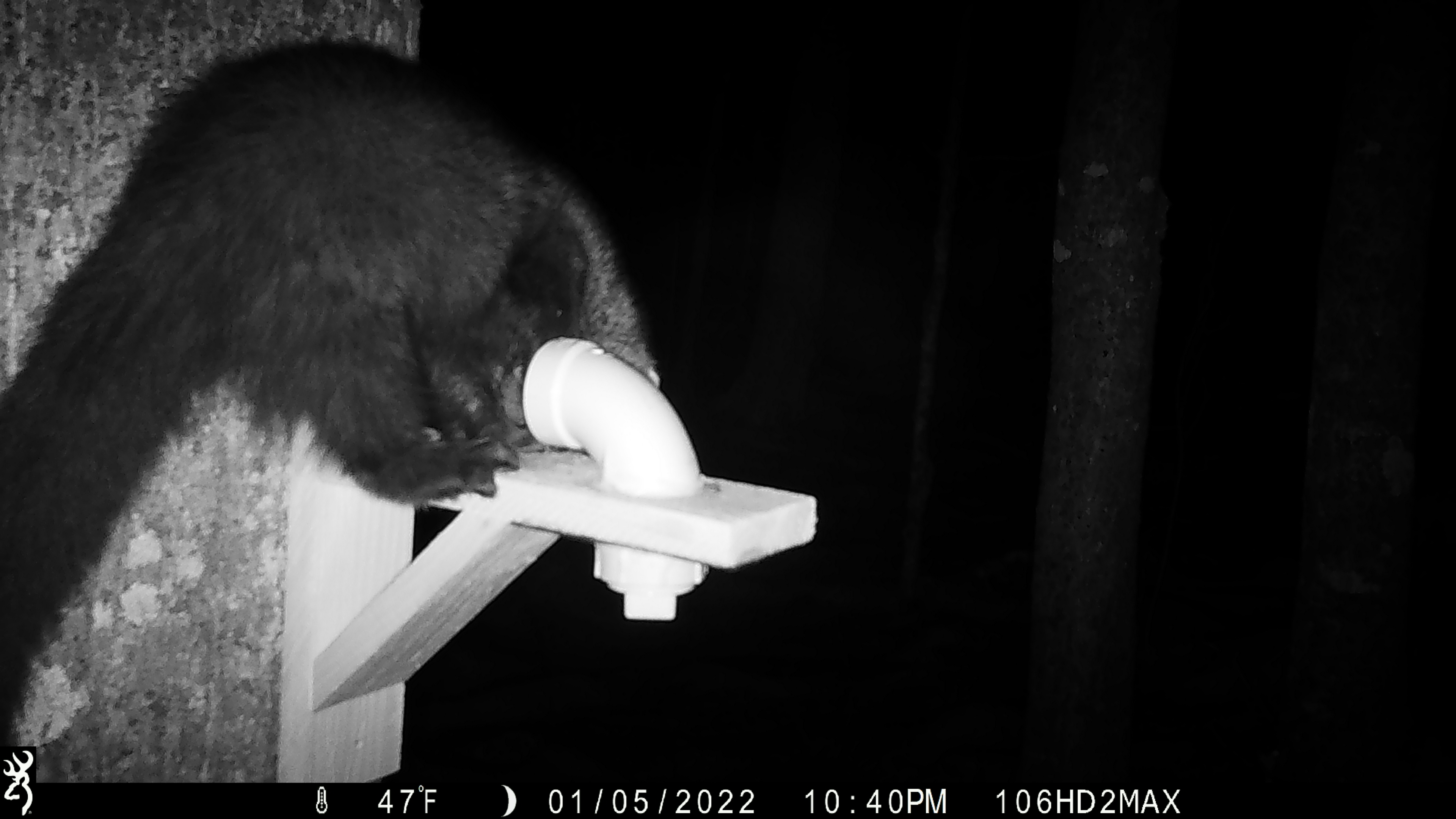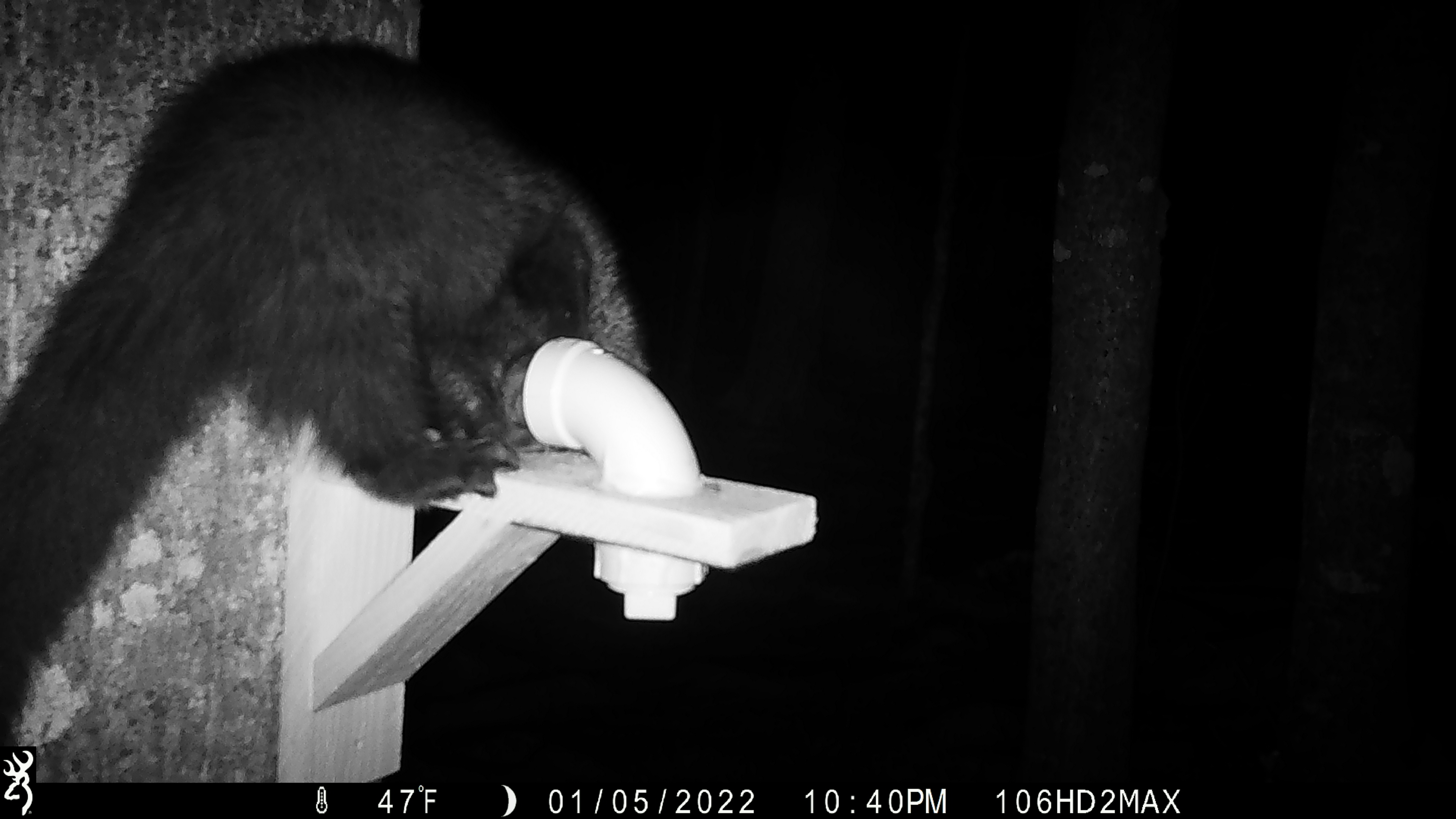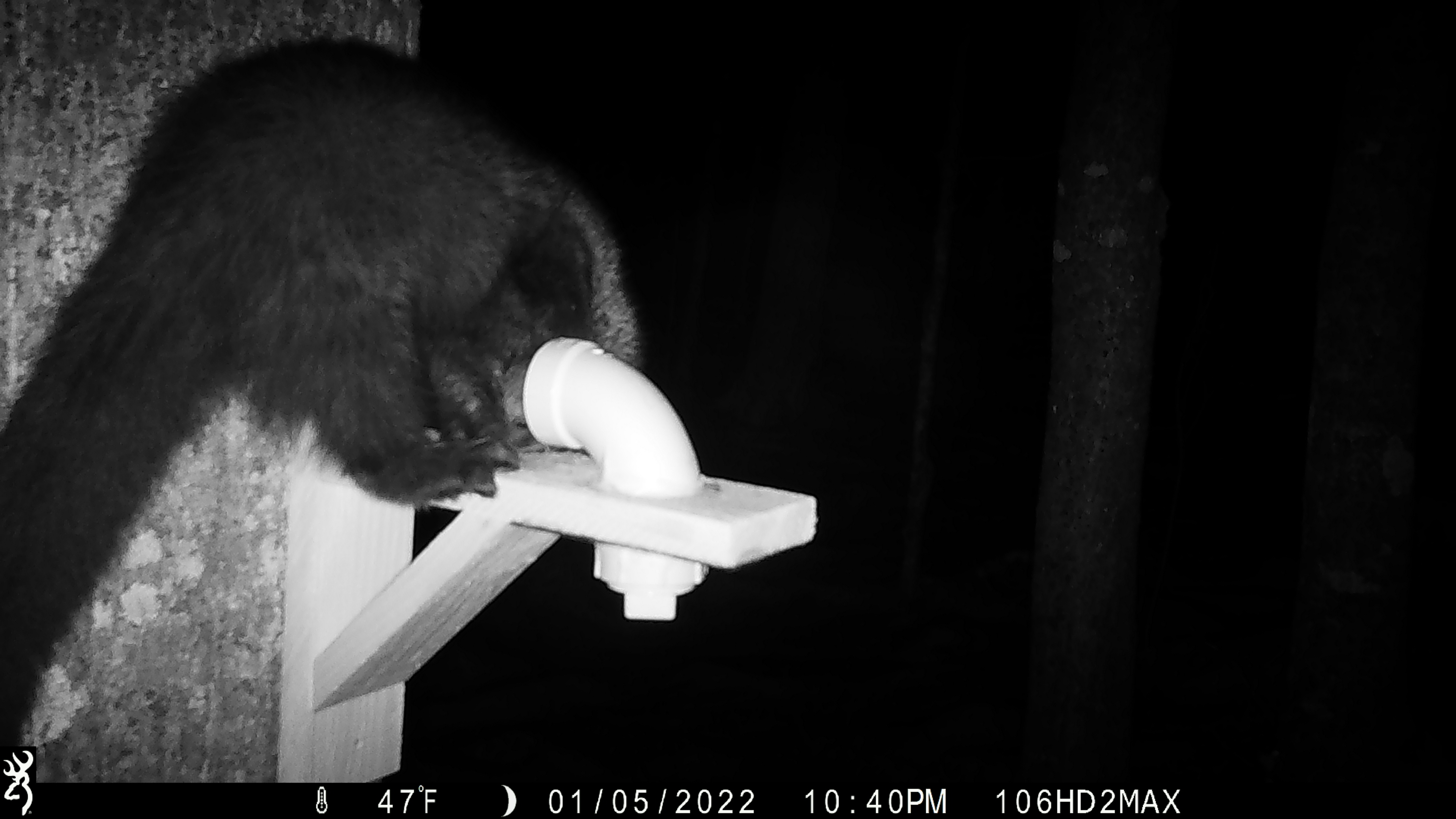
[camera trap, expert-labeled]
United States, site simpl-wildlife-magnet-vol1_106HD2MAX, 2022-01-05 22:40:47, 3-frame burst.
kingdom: Animalia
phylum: Chordata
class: Mammalia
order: Carnivora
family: Mustelidae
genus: Pekania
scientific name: Pekania pennanti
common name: fisher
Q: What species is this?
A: Fisher (Pekania pennanti).